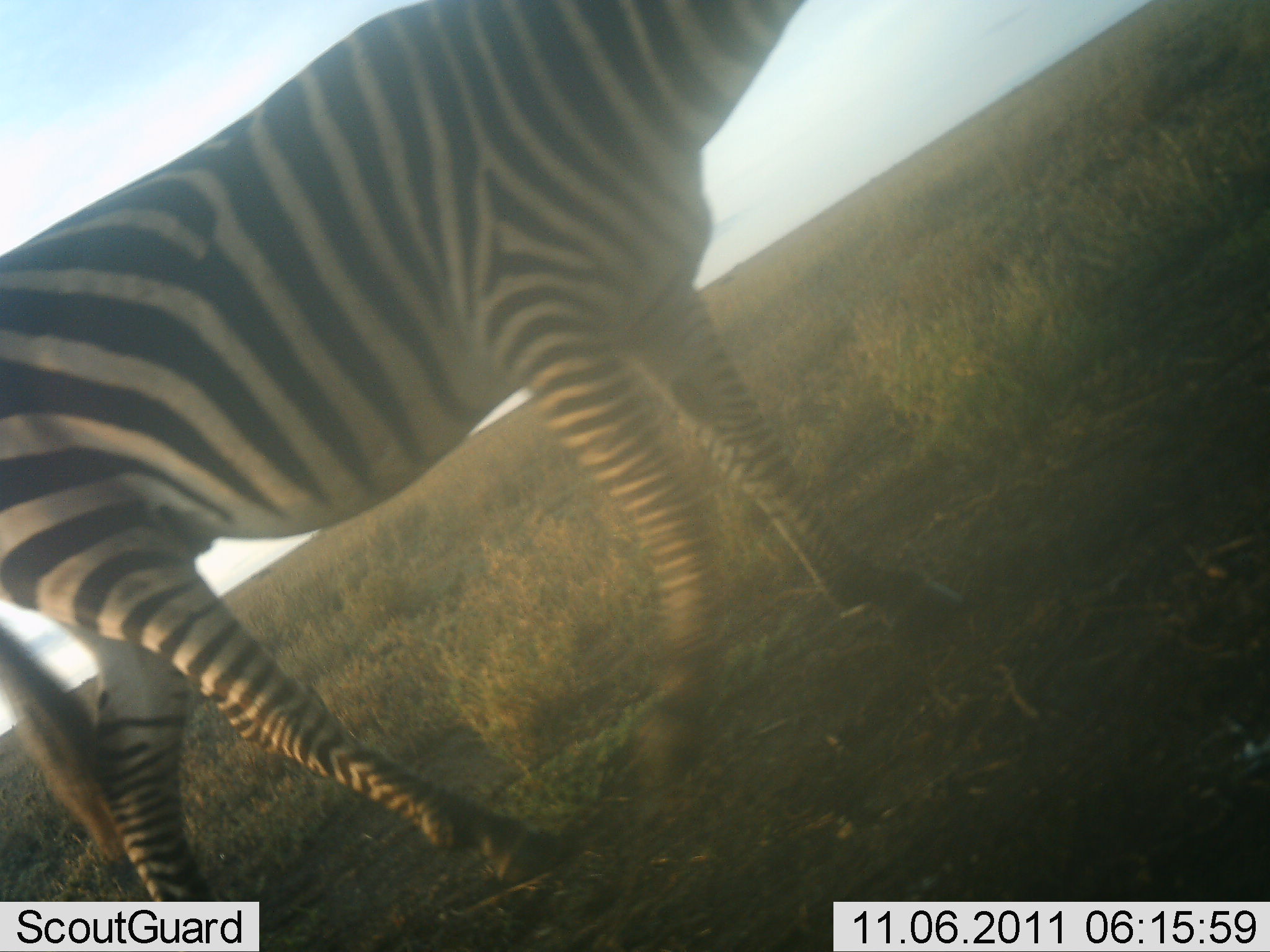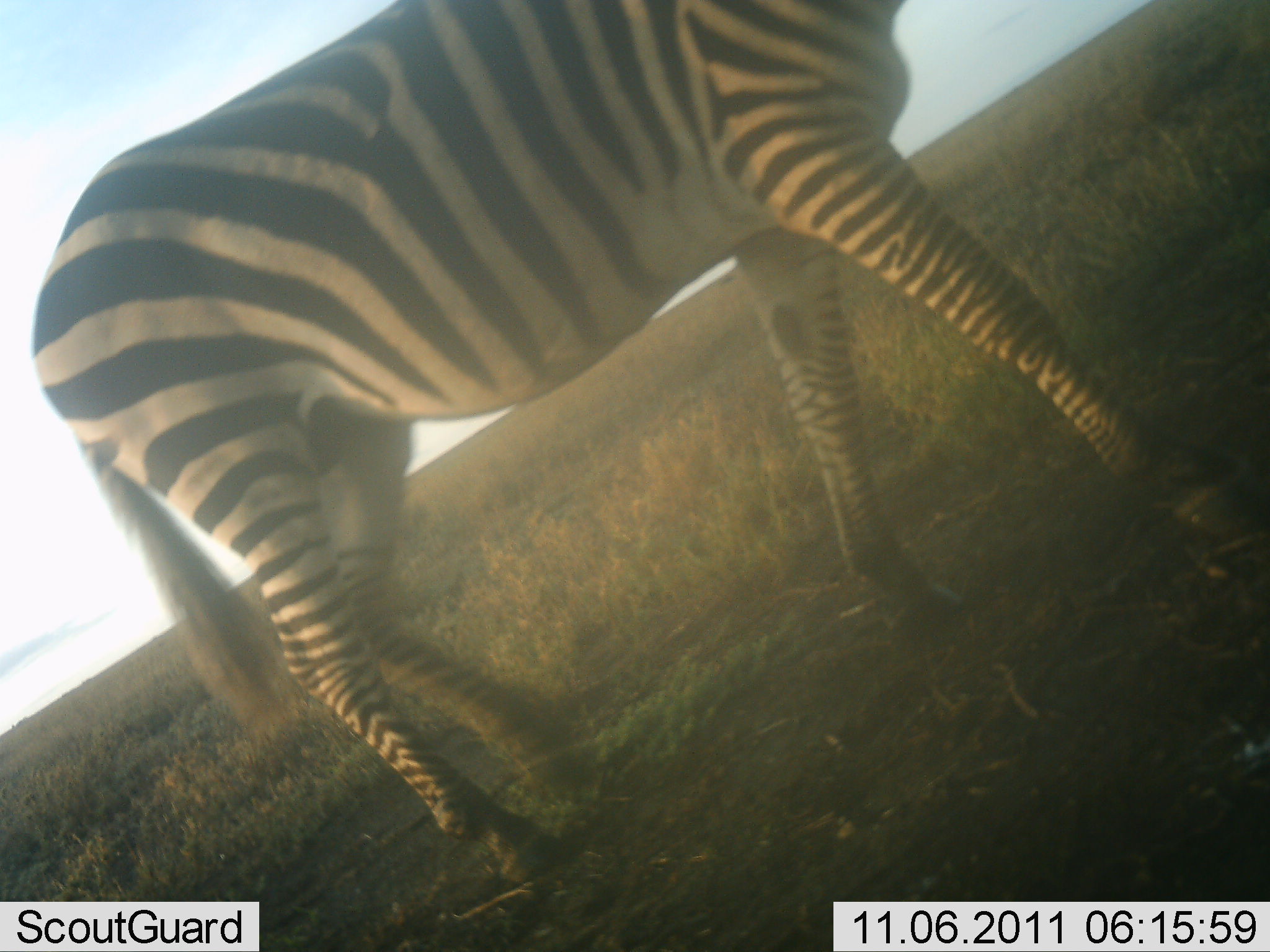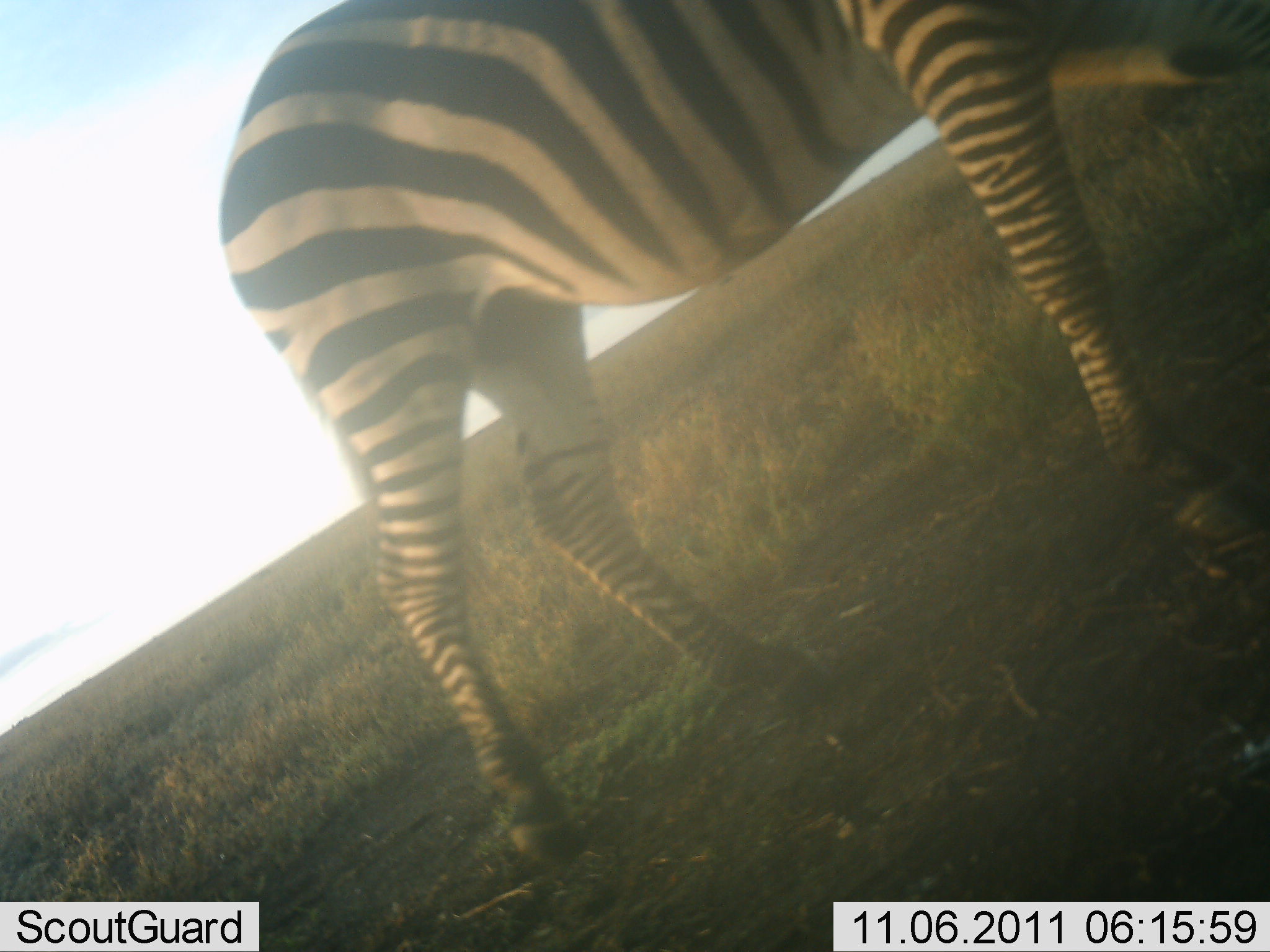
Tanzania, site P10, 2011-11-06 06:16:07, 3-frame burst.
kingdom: Animalia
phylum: Chordata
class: Mammalia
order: Perissodactyla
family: Equidae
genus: Equus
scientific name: Equus quagga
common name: plains zebra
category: zebra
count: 1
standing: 15%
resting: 0%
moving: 77%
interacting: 0%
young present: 0%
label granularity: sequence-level